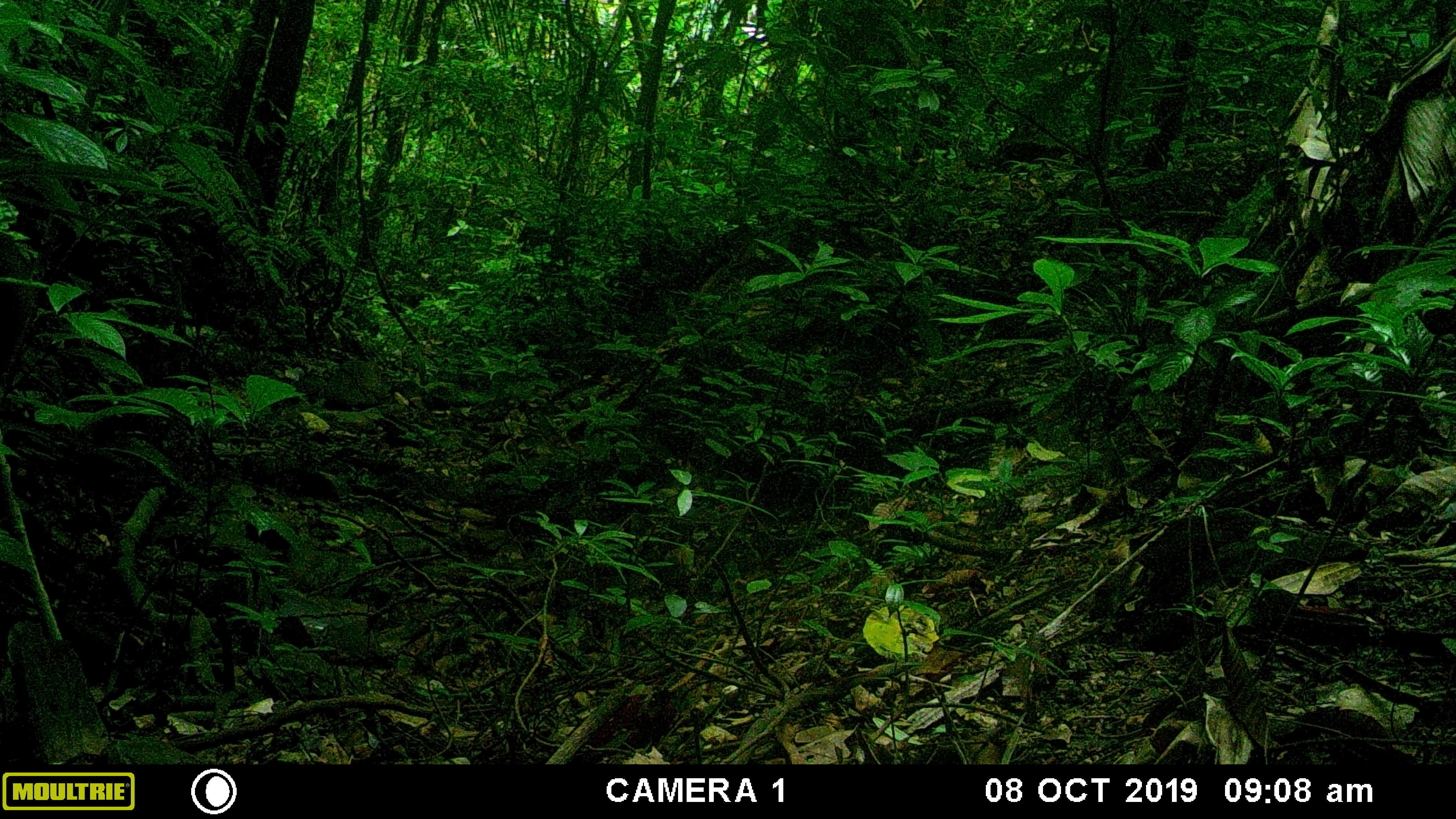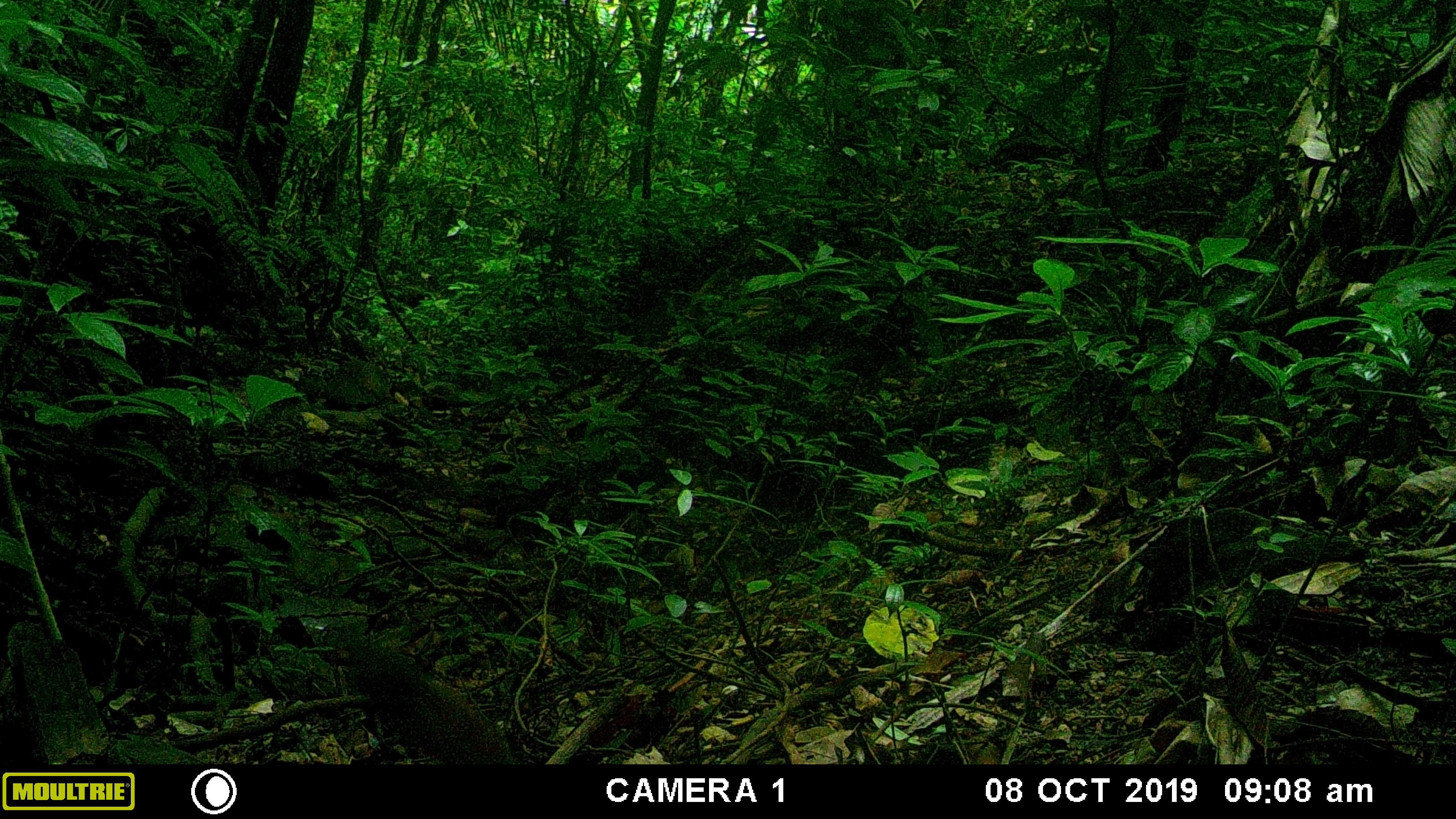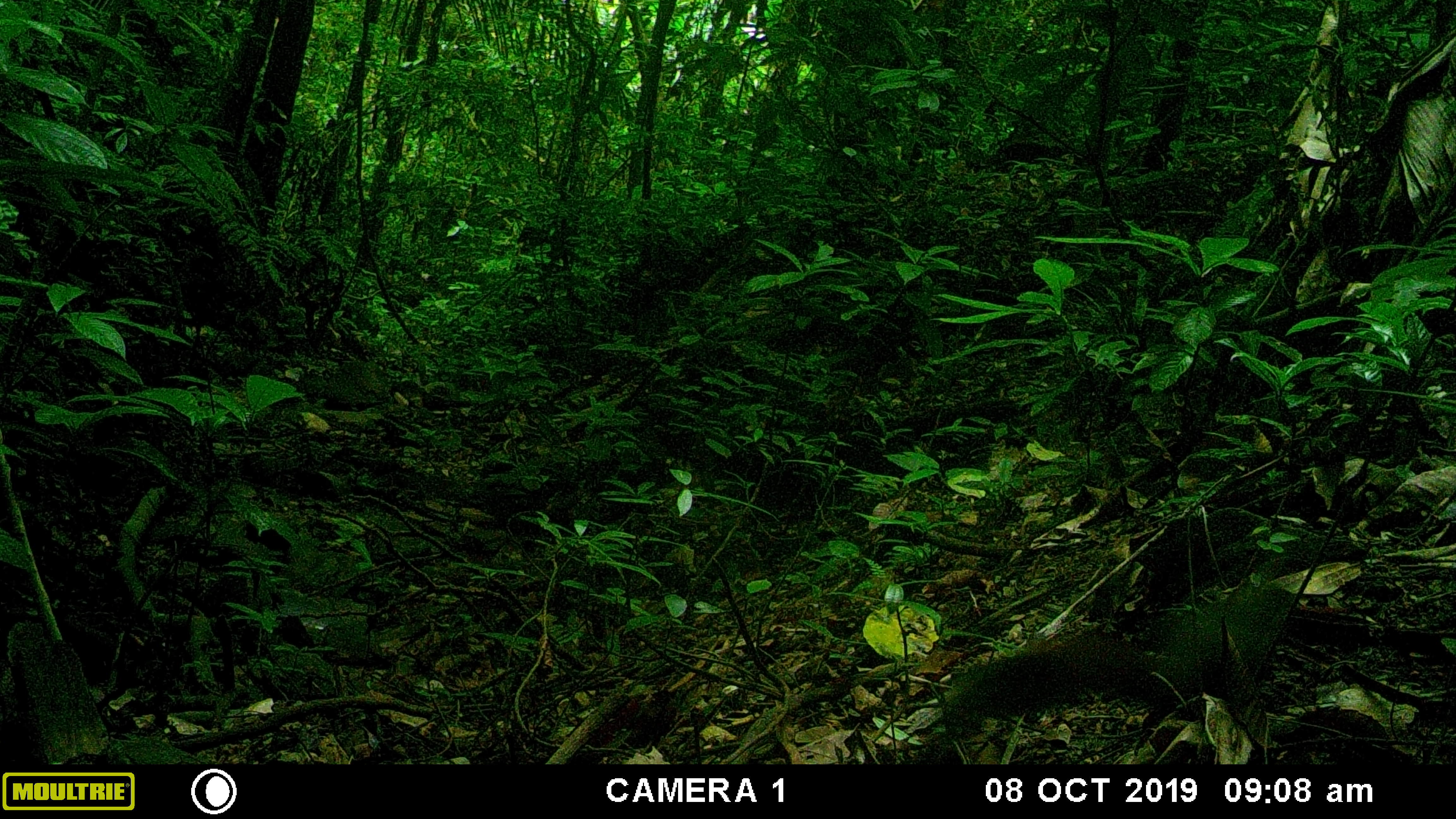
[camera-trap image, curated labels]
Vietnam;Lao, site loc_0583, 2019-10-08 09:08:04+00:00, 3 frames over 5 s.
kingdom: Animalia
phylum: Chordata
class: Mammalia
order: Rodentia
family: Sciuridae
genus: Callosciurus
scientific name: Callosciurus erythraeus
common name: pallas's squirrel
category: pallass squirrel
Pallass squirrel (pallas's squirrel) (Callosciurus erythraeus). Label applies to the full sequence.